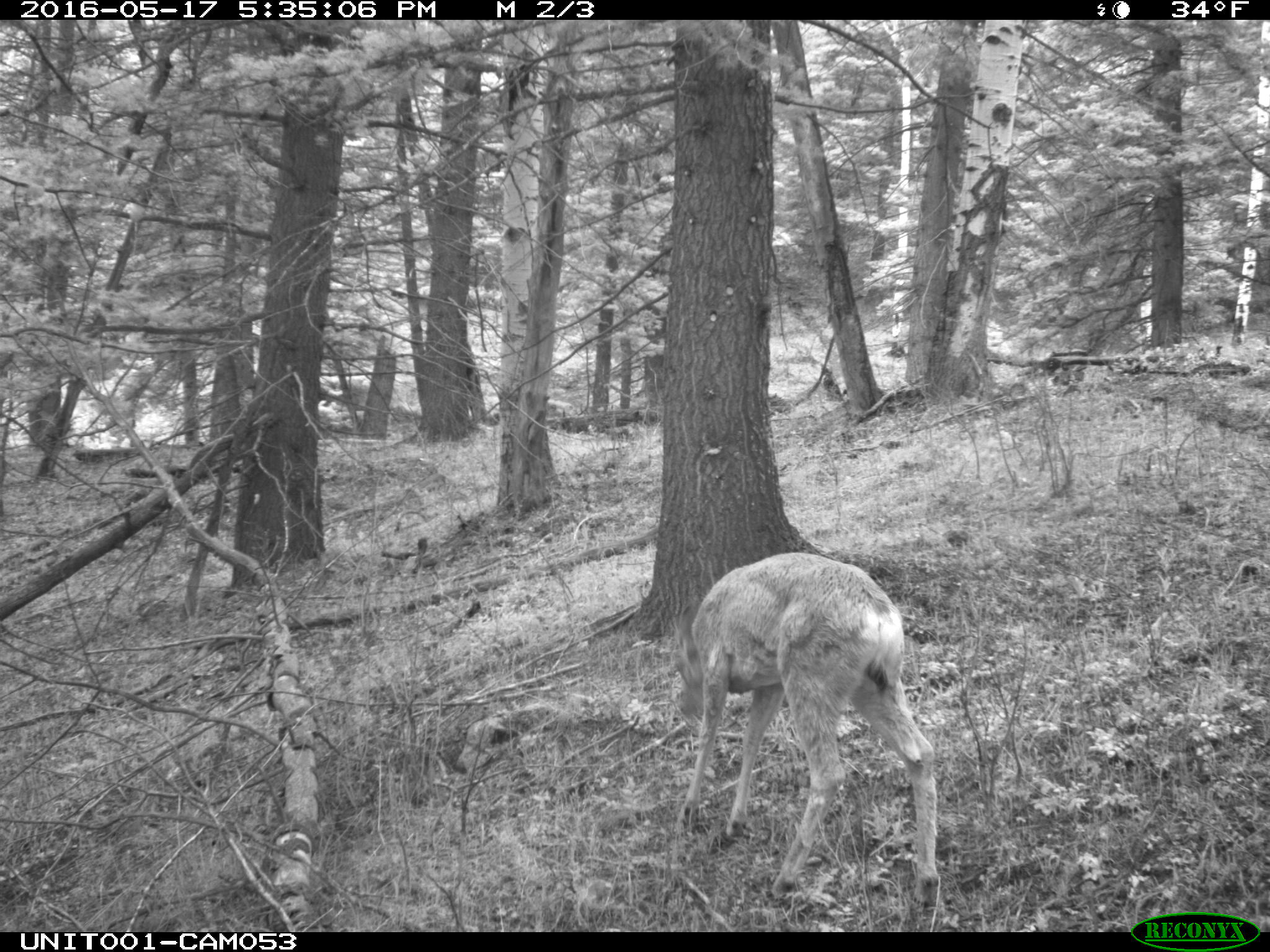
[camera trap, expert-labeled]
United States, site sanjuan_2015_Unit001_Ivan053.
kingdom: Animalia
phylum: Chordata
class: Mammalia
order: Artiodactyla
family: Cervidae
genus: Odocoileus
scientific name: Odocoileus hemionus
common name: mule deer